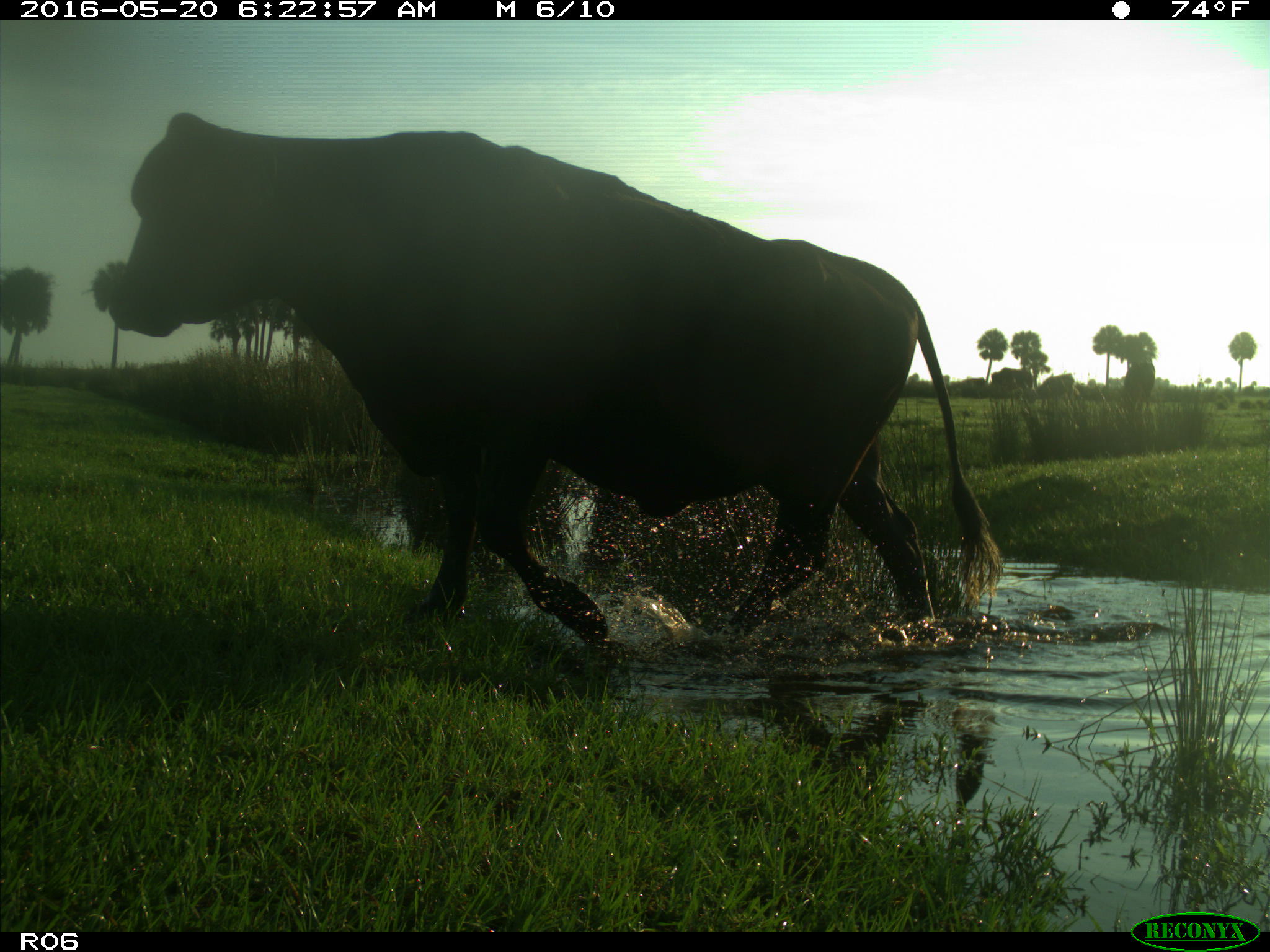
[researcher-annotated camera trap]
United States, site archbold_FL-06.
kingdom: Animalia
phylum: Chordata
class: Mammalia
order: Artiodactyla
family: Bovidae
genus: Bos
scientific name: Bos taurus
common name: domestic cow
Bos taurus (domestic cow).